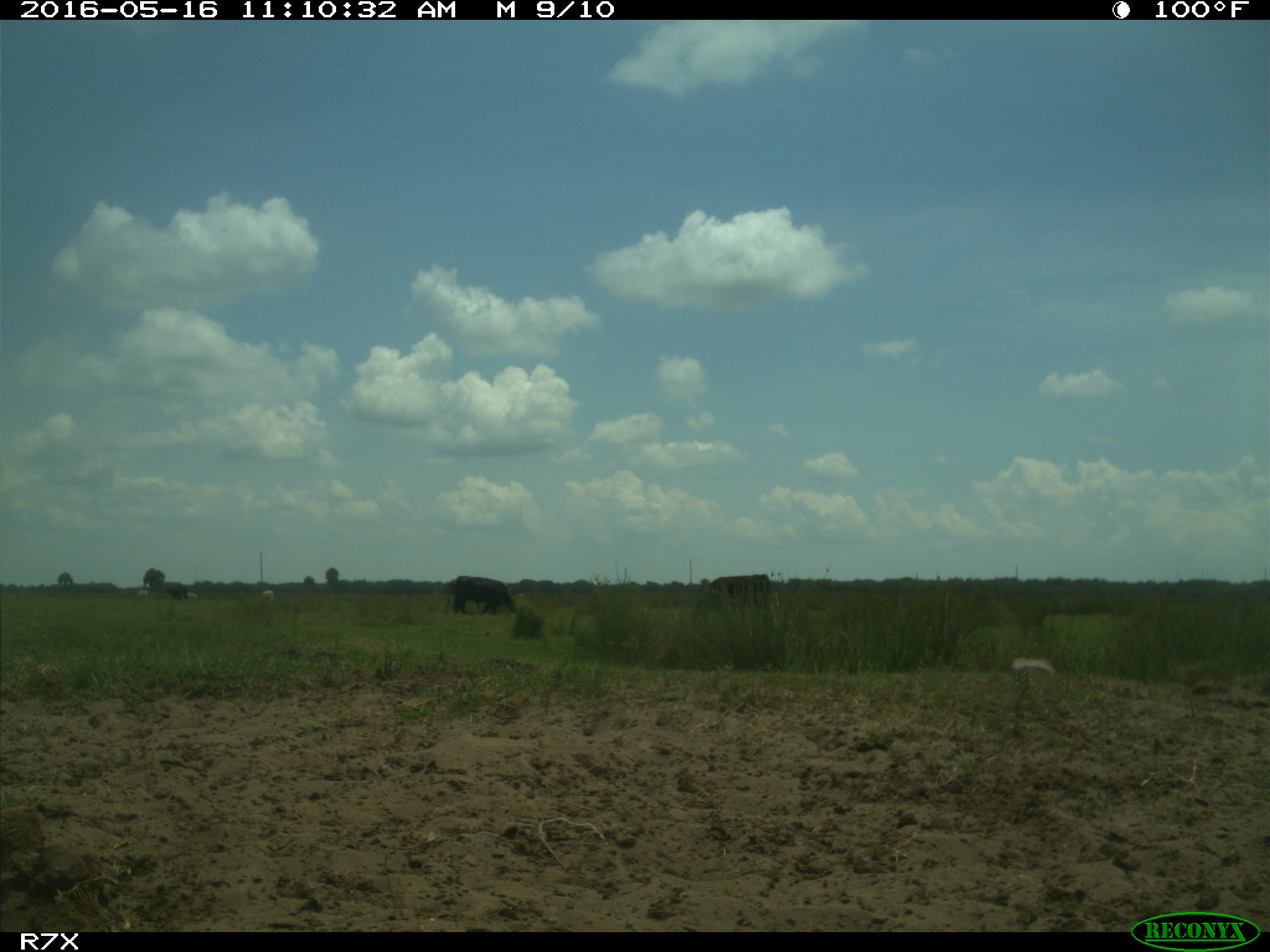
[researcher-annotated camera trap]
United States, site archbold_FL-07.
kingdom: Animalia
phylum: Chordata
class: Mammalia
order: Artiodactyla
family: Bovidae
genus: Bos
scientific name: Bos taurus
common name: domestic cow